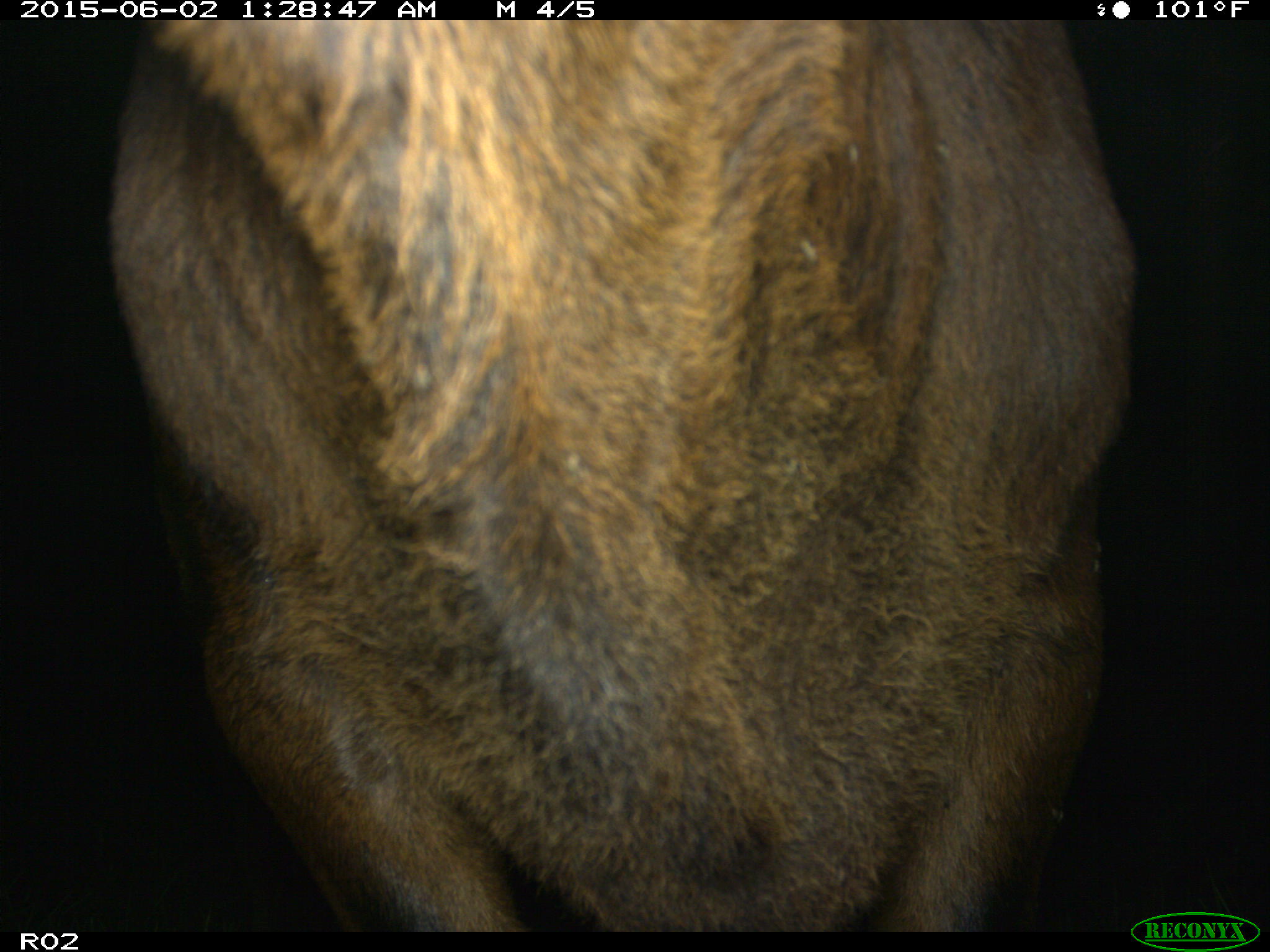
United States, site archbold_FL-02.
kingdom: Animalia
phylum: Chordata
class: Mammalia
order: Artiodactyla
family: Bovidae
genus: Bos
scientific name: Bos taurus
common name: domestic cow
Bos taurus (domestic cow).